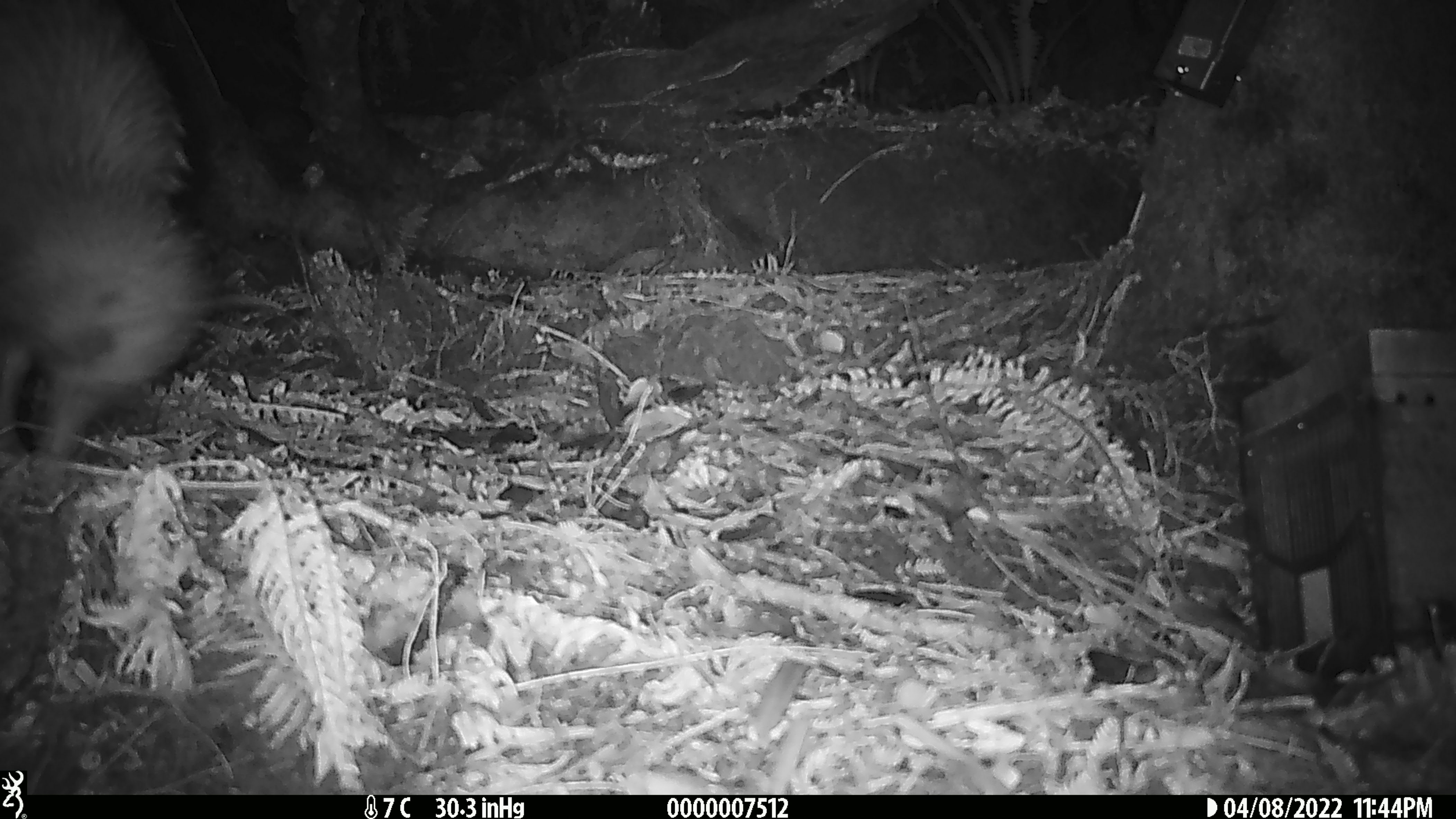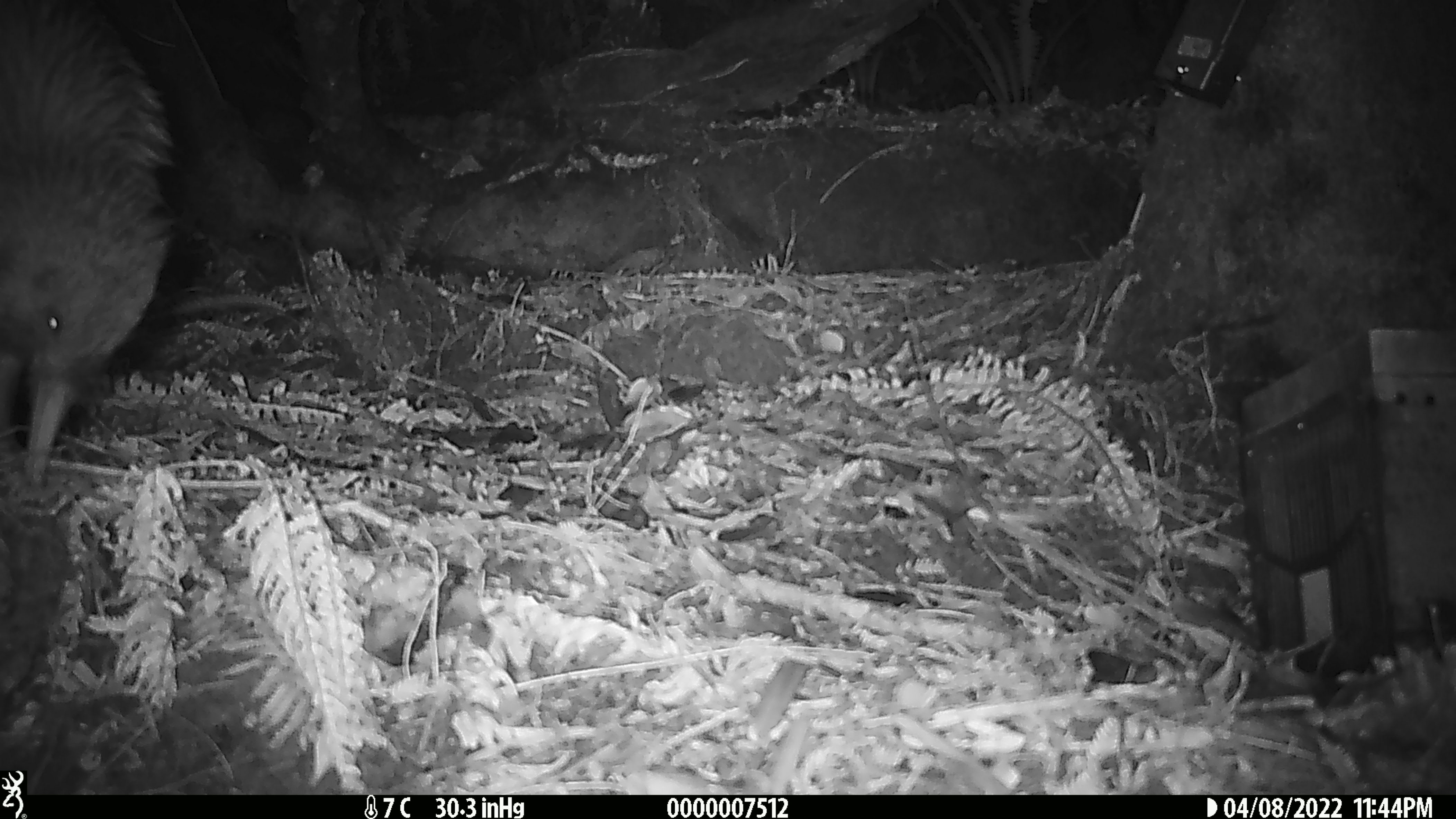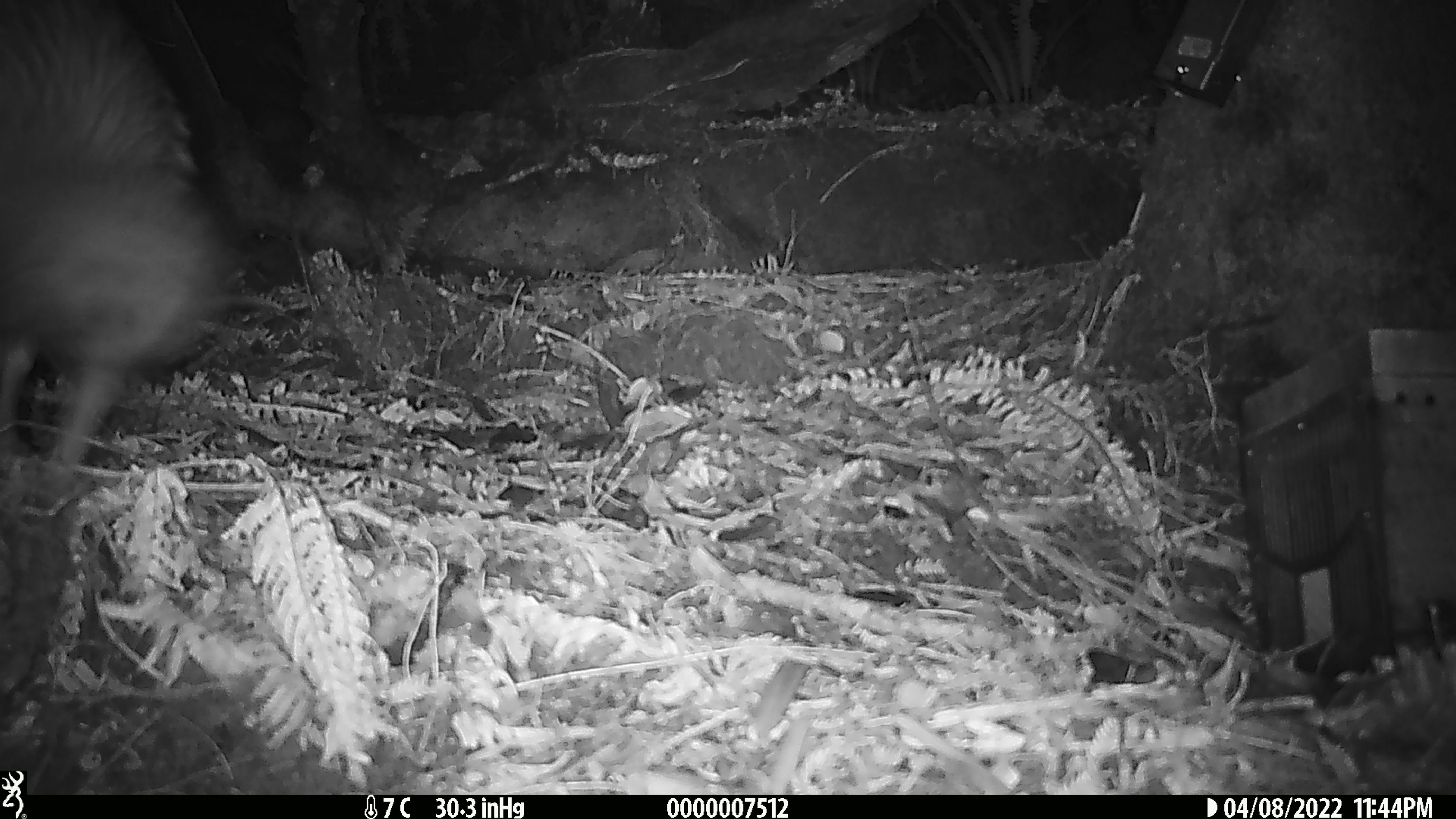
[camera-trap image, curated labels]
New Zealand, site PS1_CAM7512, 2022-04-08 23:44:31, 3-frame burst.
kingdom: Animalia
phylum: Chordata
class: Aves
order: Apterygiformes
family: Apterygidae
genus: Apteryx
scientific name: Apteryx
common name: kiwi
Kiwi (Apteryx).